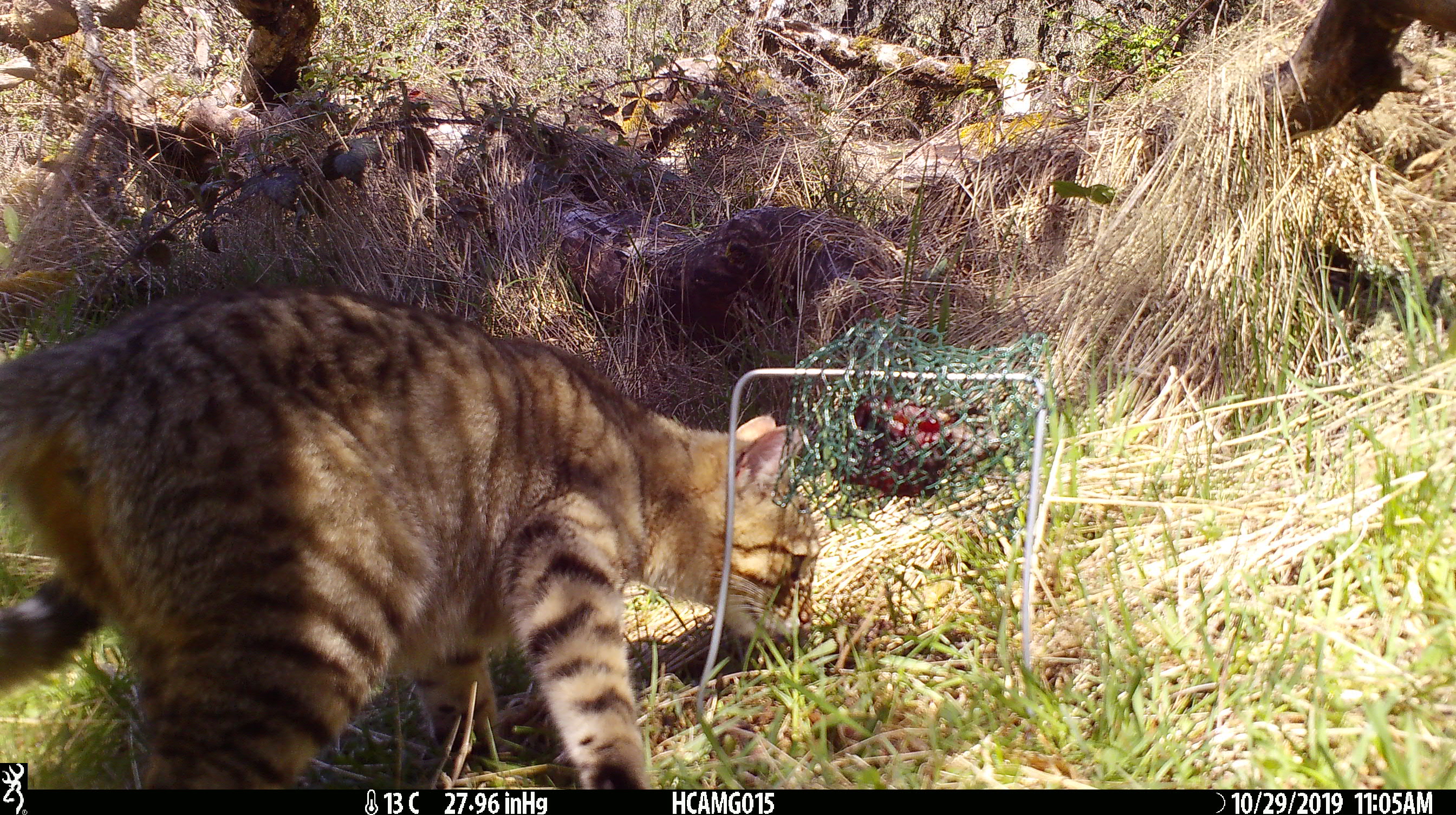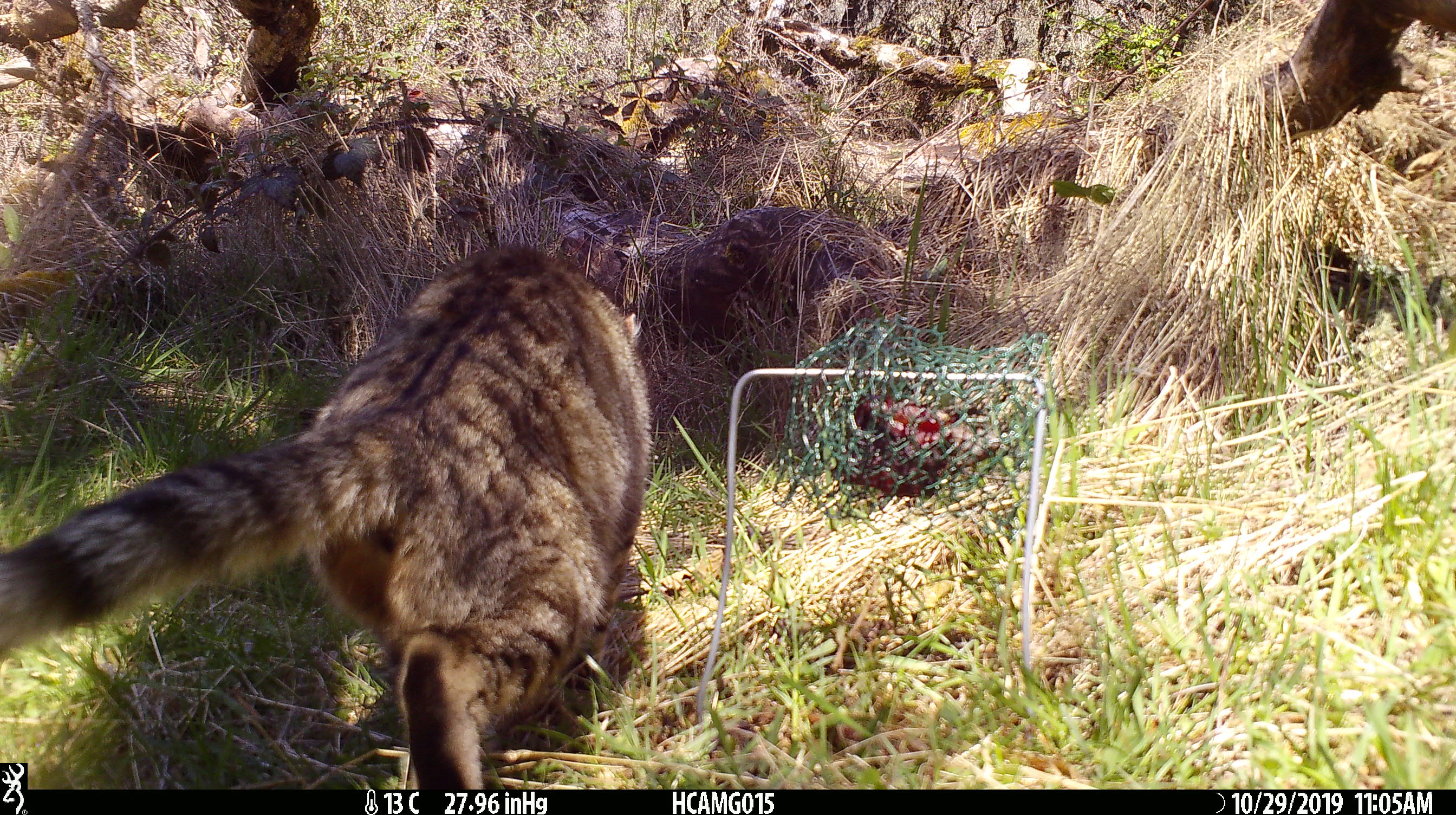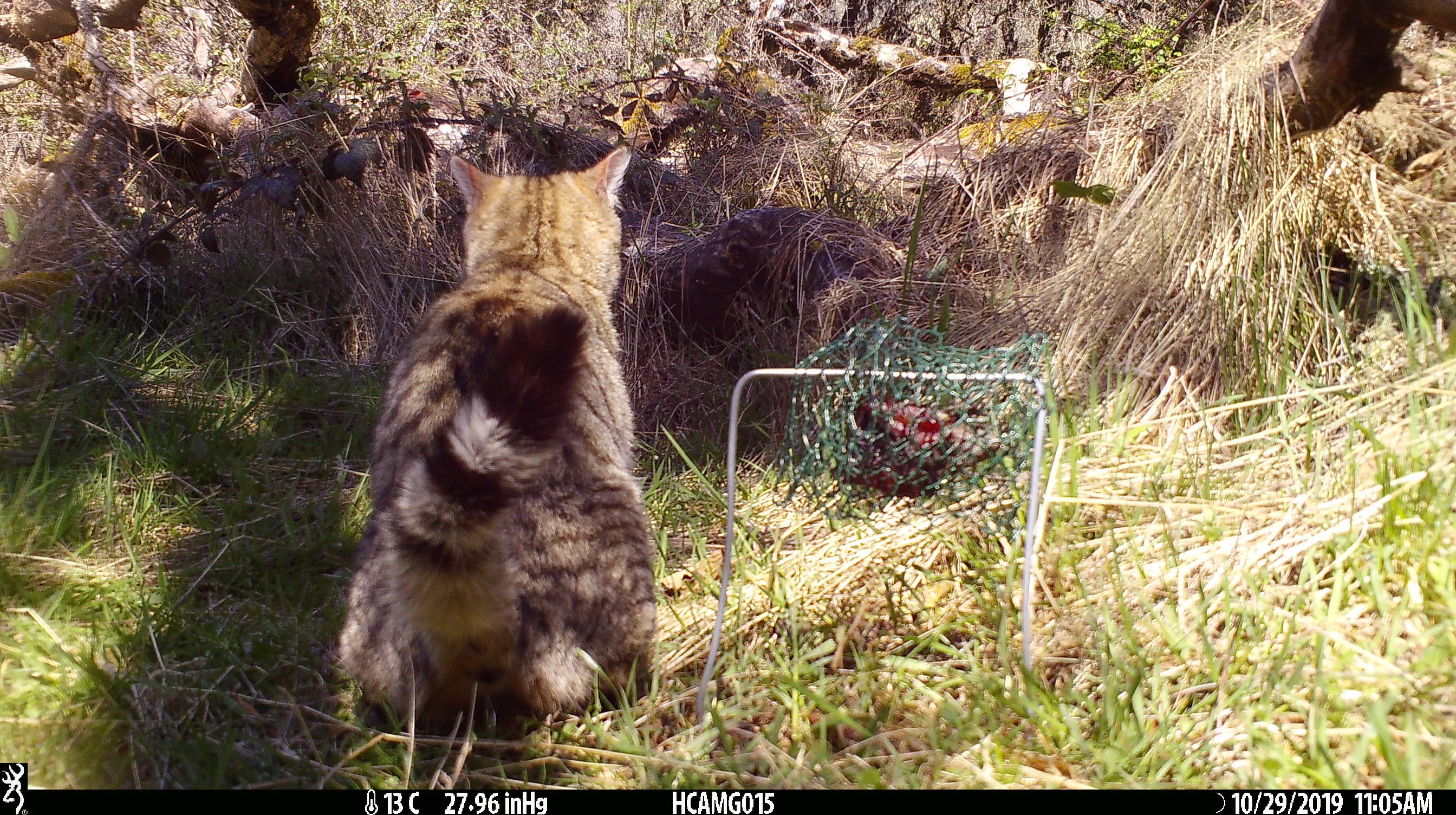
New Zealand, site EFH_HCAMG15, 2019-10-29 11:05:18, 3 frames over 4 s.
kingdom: Animalia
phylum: Chordata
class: Mammalia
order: Carnivora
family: Felidae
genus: Felis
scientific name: Felis catus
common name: domestic cat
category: cat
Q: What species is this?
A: Cat (domestic cat) (Felis catus).